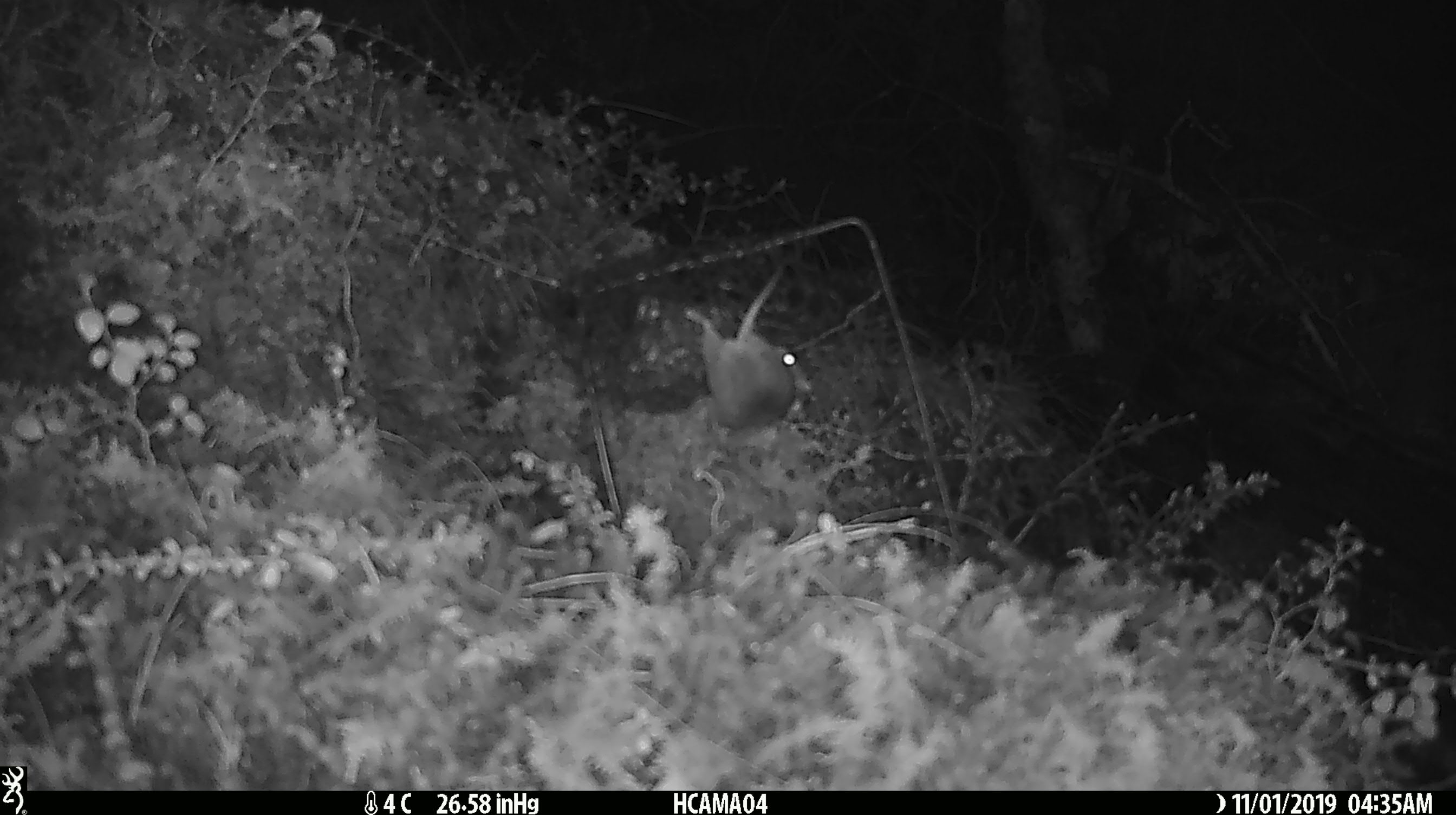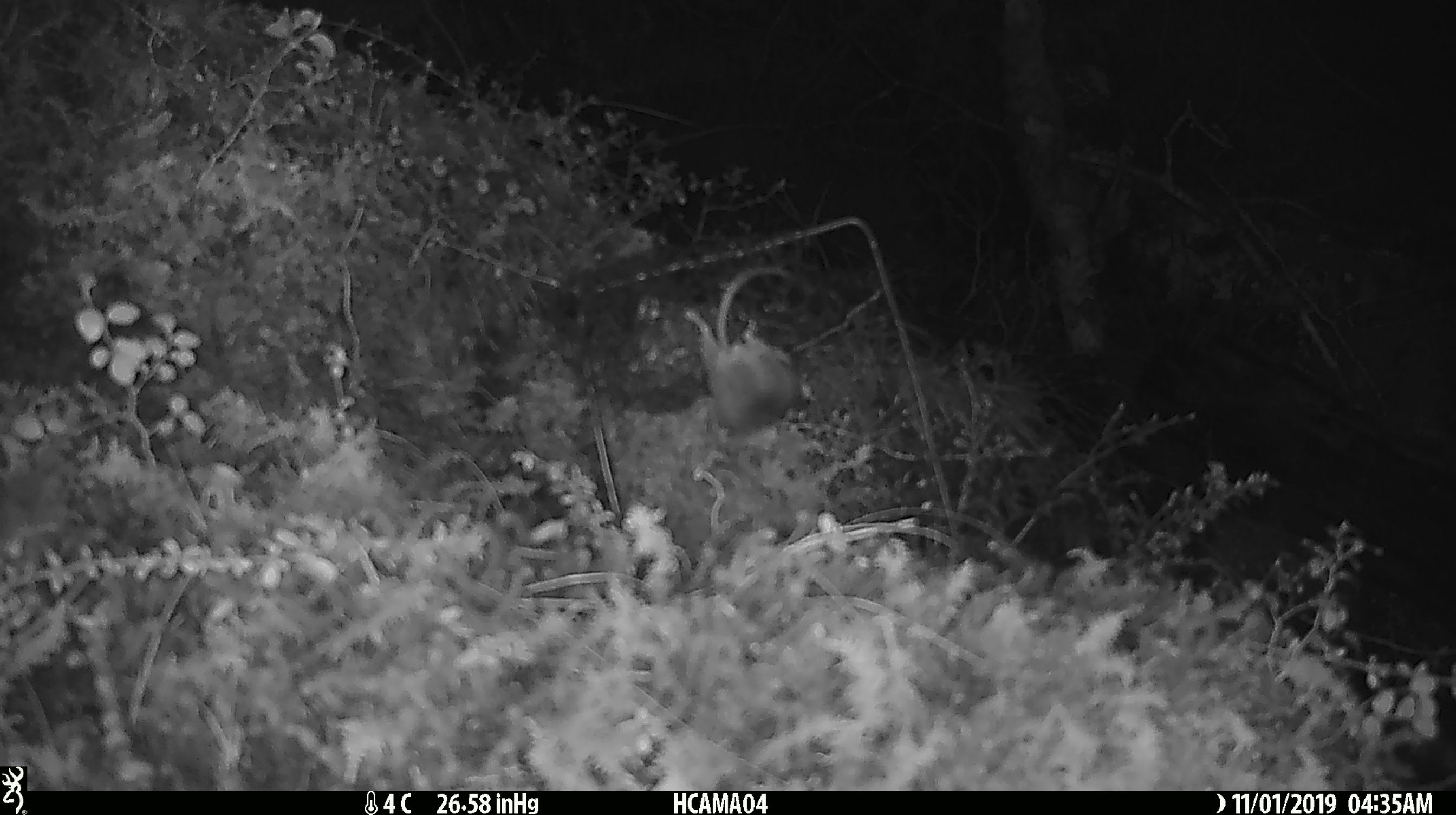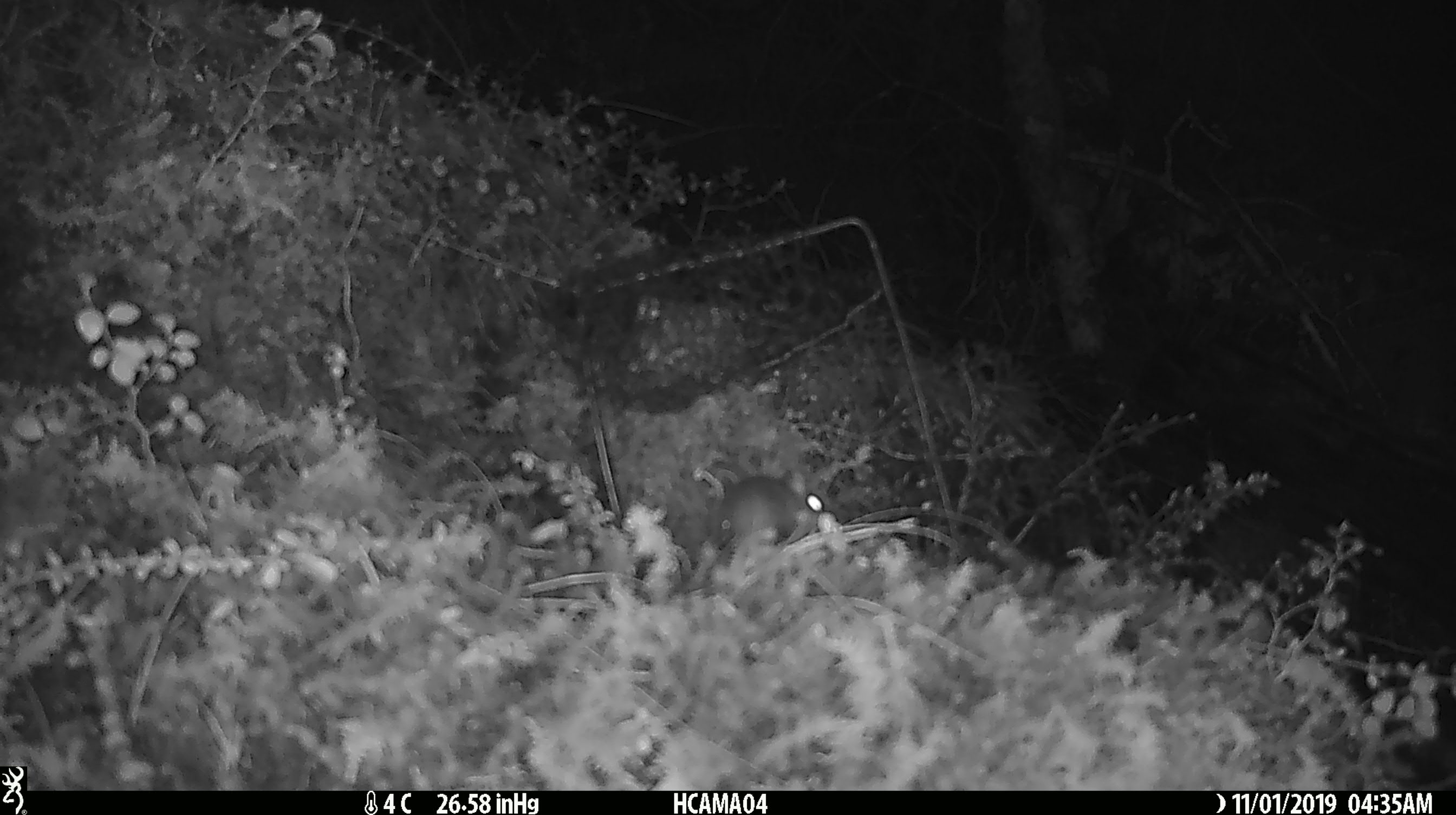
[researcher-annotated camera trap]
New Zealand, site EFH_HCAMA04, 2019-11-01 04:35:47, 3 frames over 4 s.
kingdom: Animalia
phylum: Chordata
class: Mammalia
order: Rodentia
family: Muridae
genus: Mus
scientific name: Mus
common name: mouse